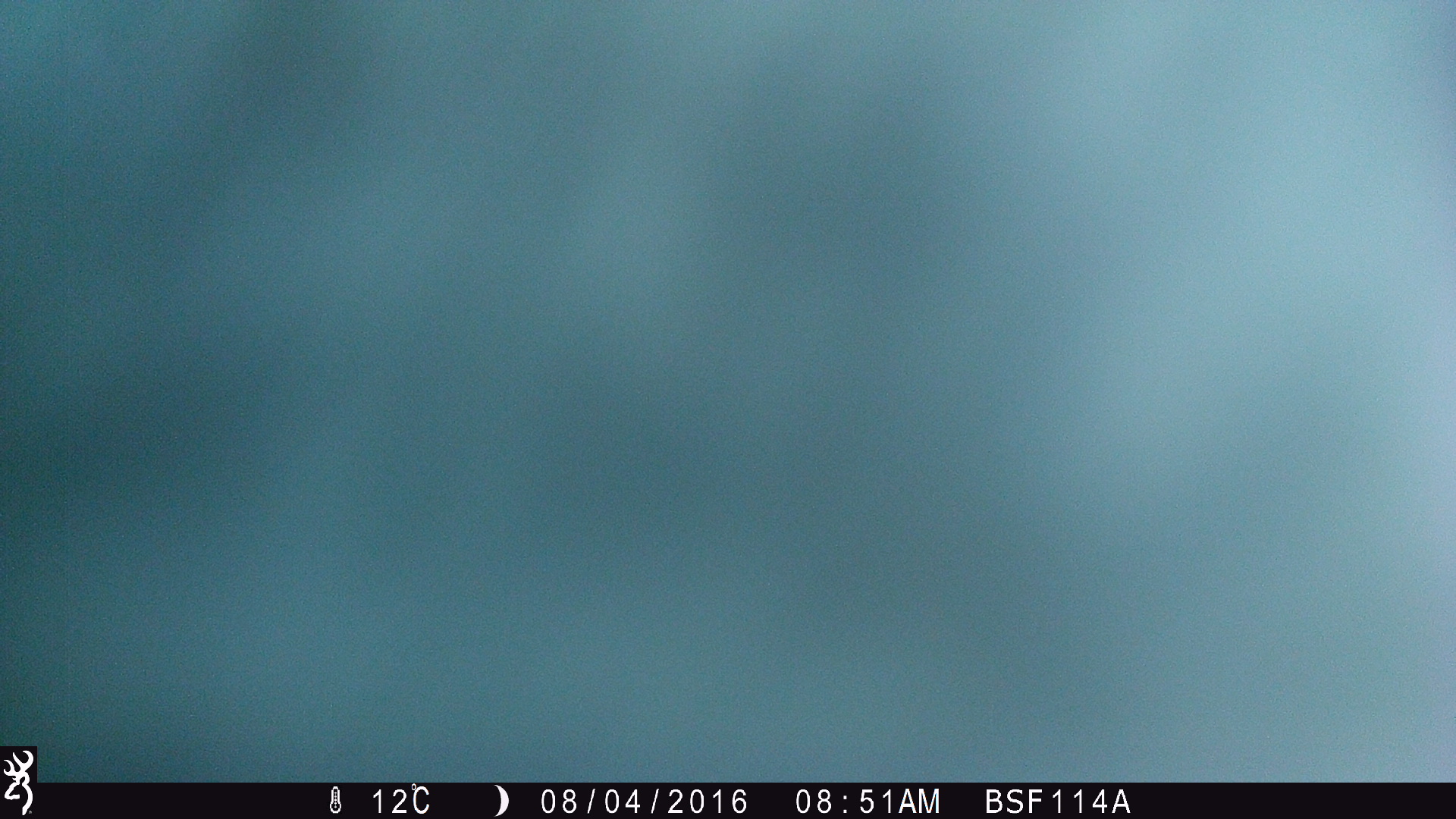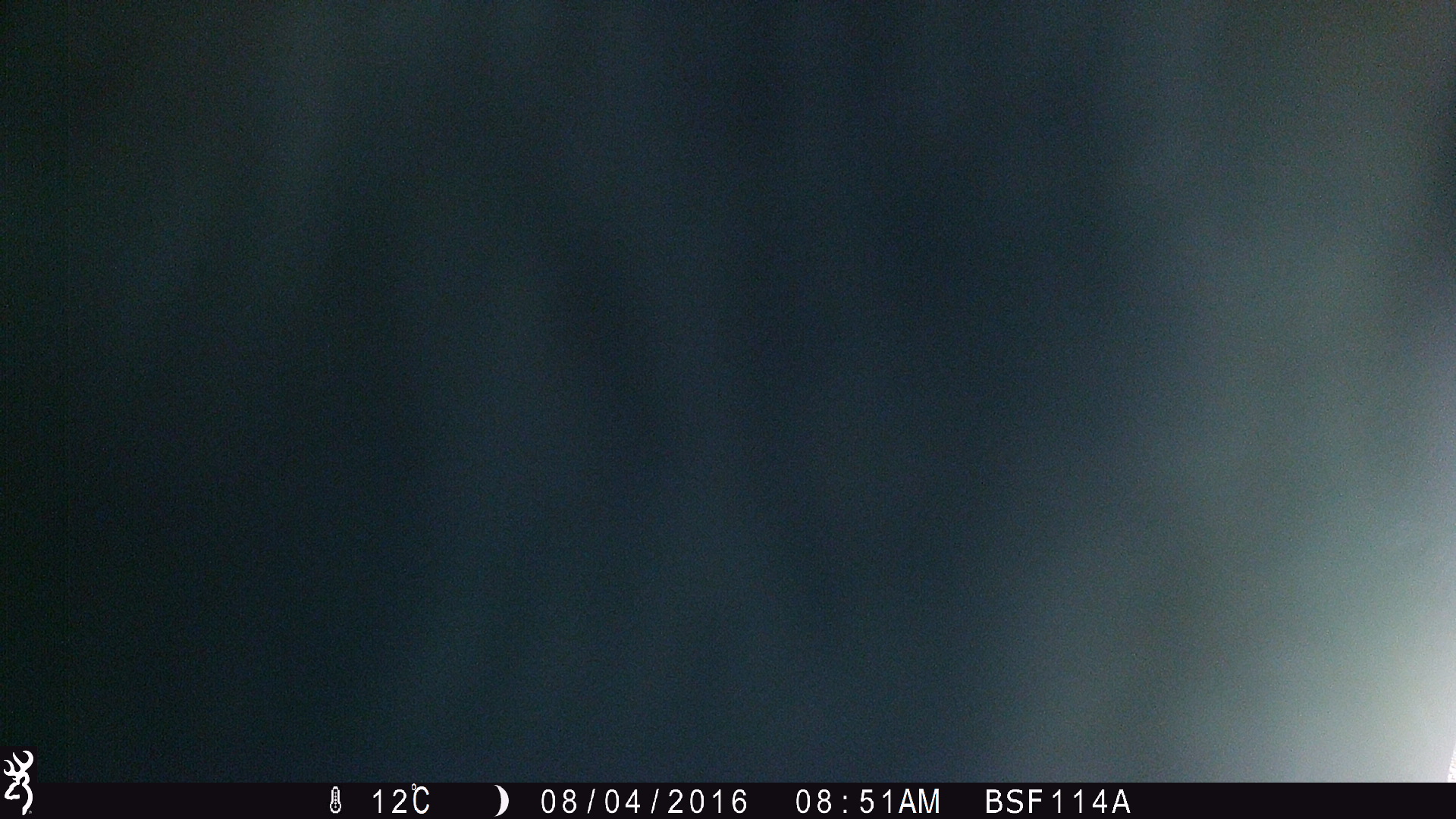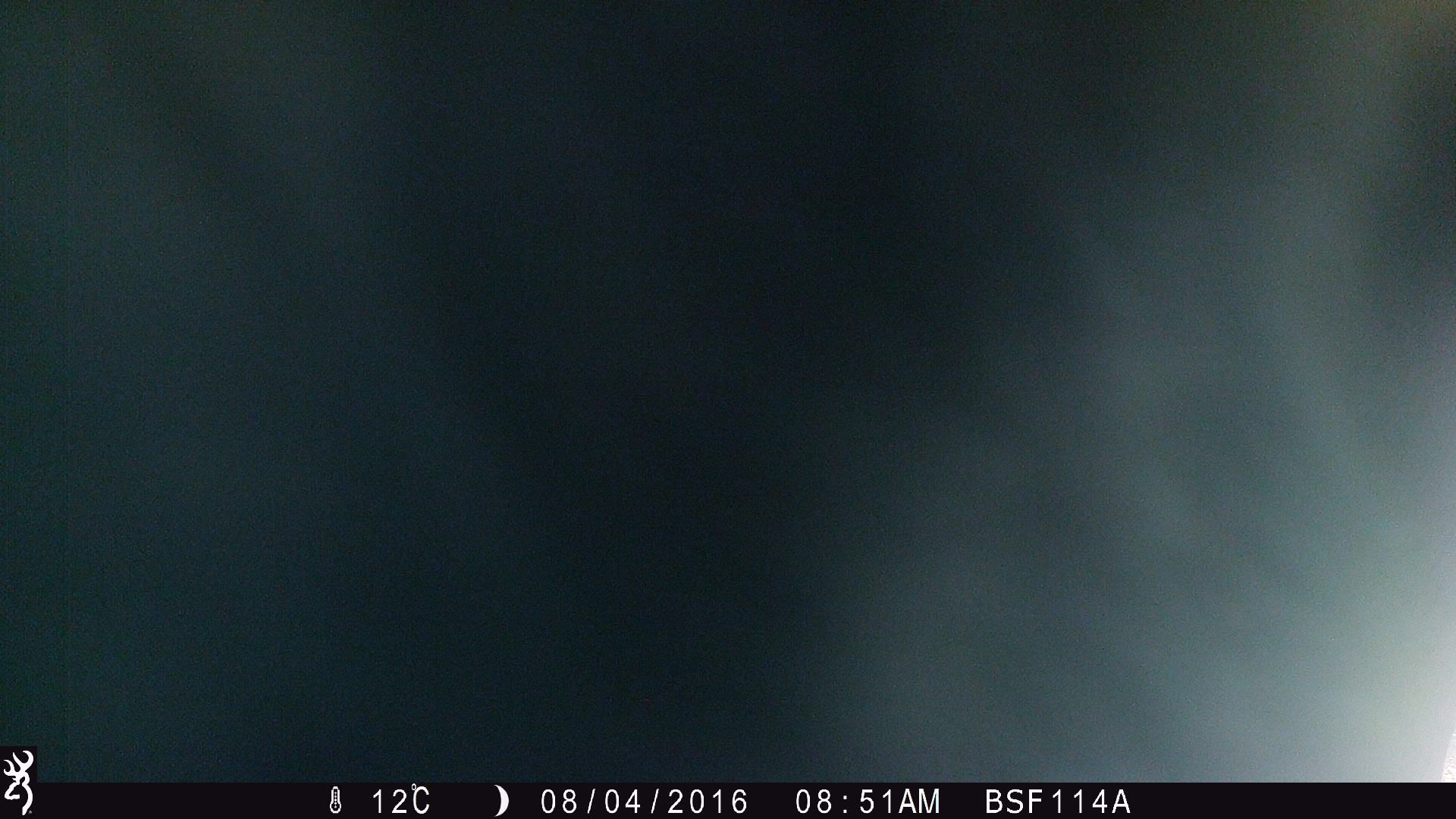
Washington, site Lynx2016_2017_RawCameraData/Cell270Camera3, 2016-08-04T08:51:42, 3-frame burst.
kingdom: Animalia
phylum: Chordata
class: Mammalia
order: Artiodactyla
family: Bovidae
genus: Bos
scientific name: Bos taurus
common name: domestic cattle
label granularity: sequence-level